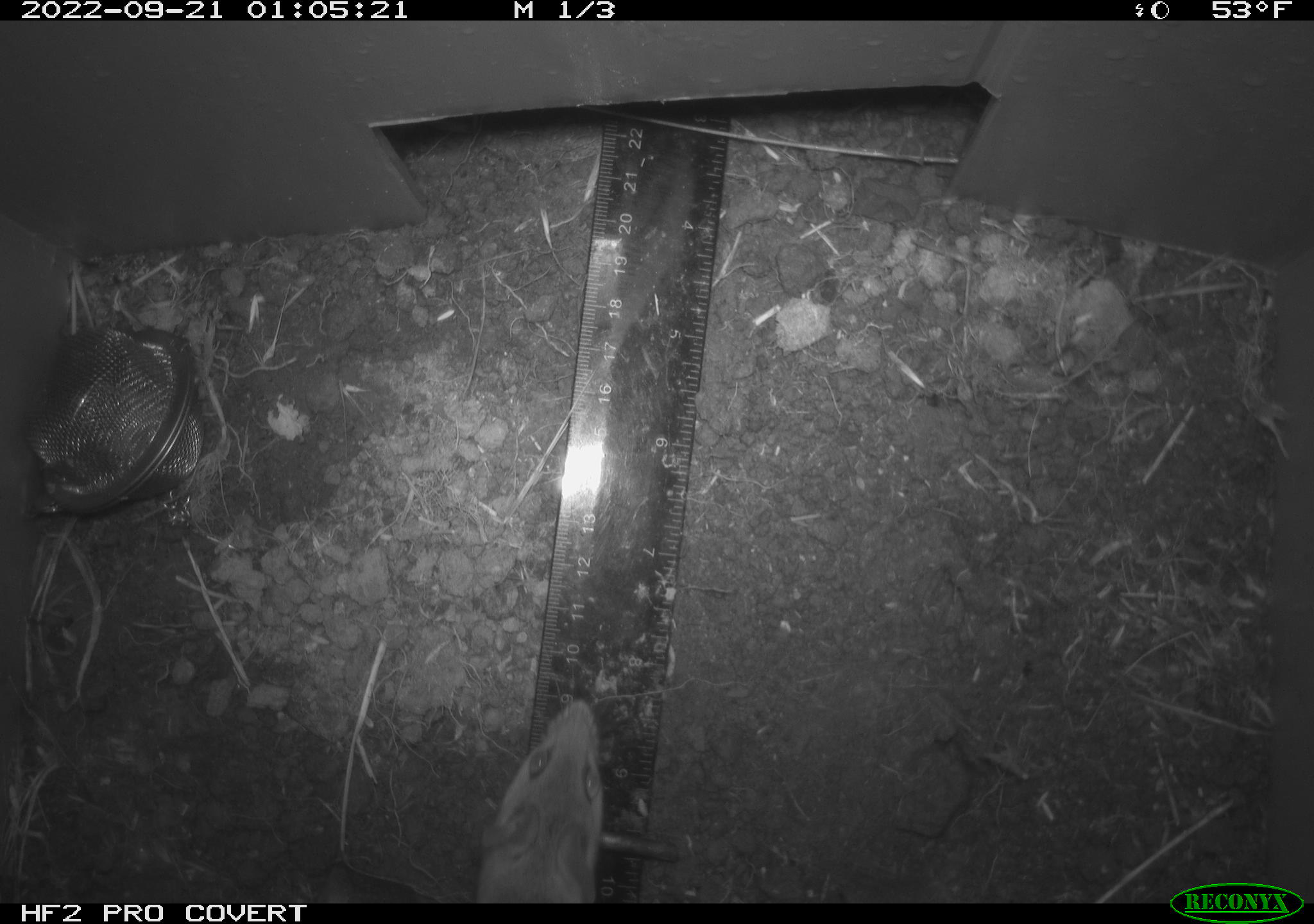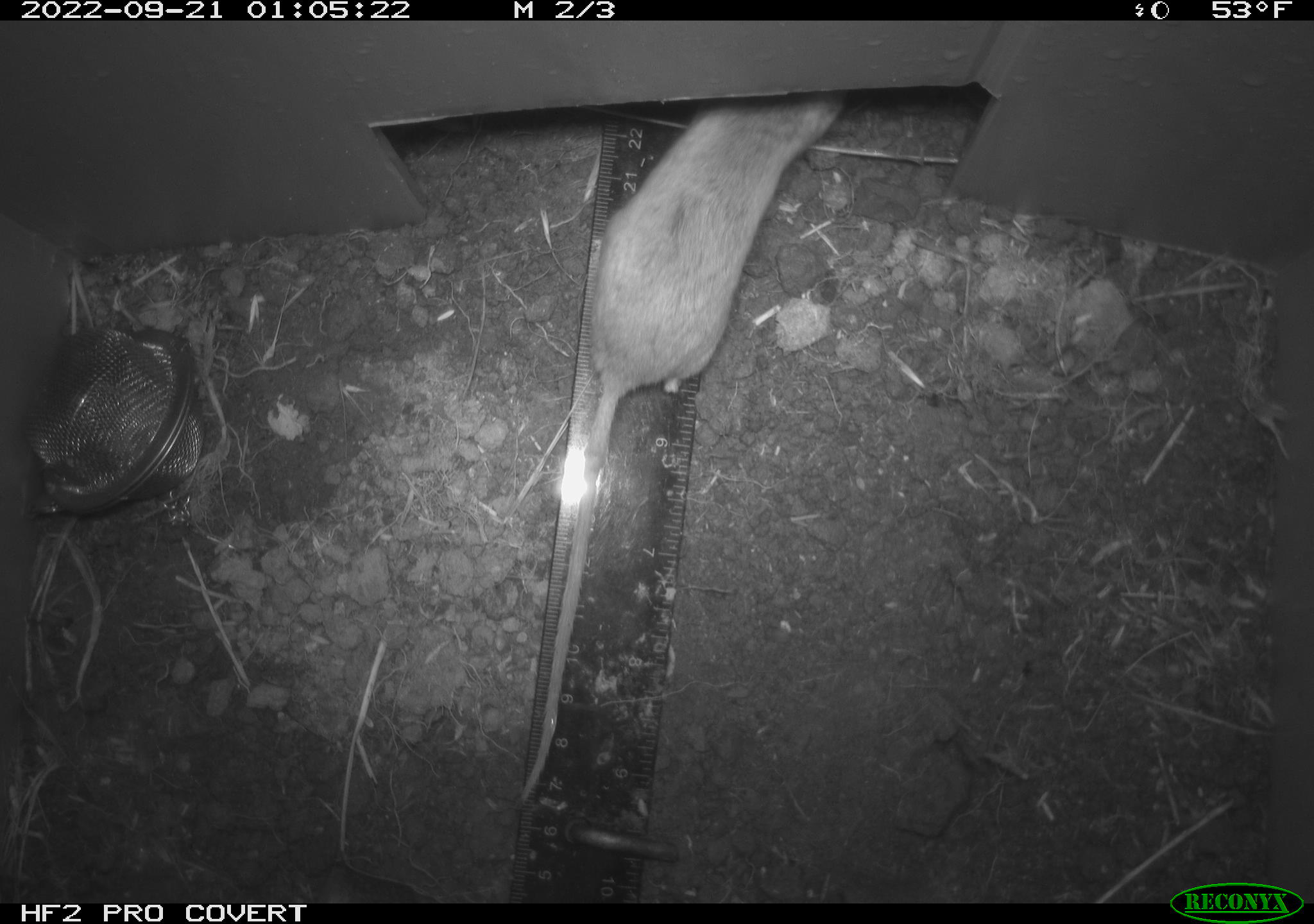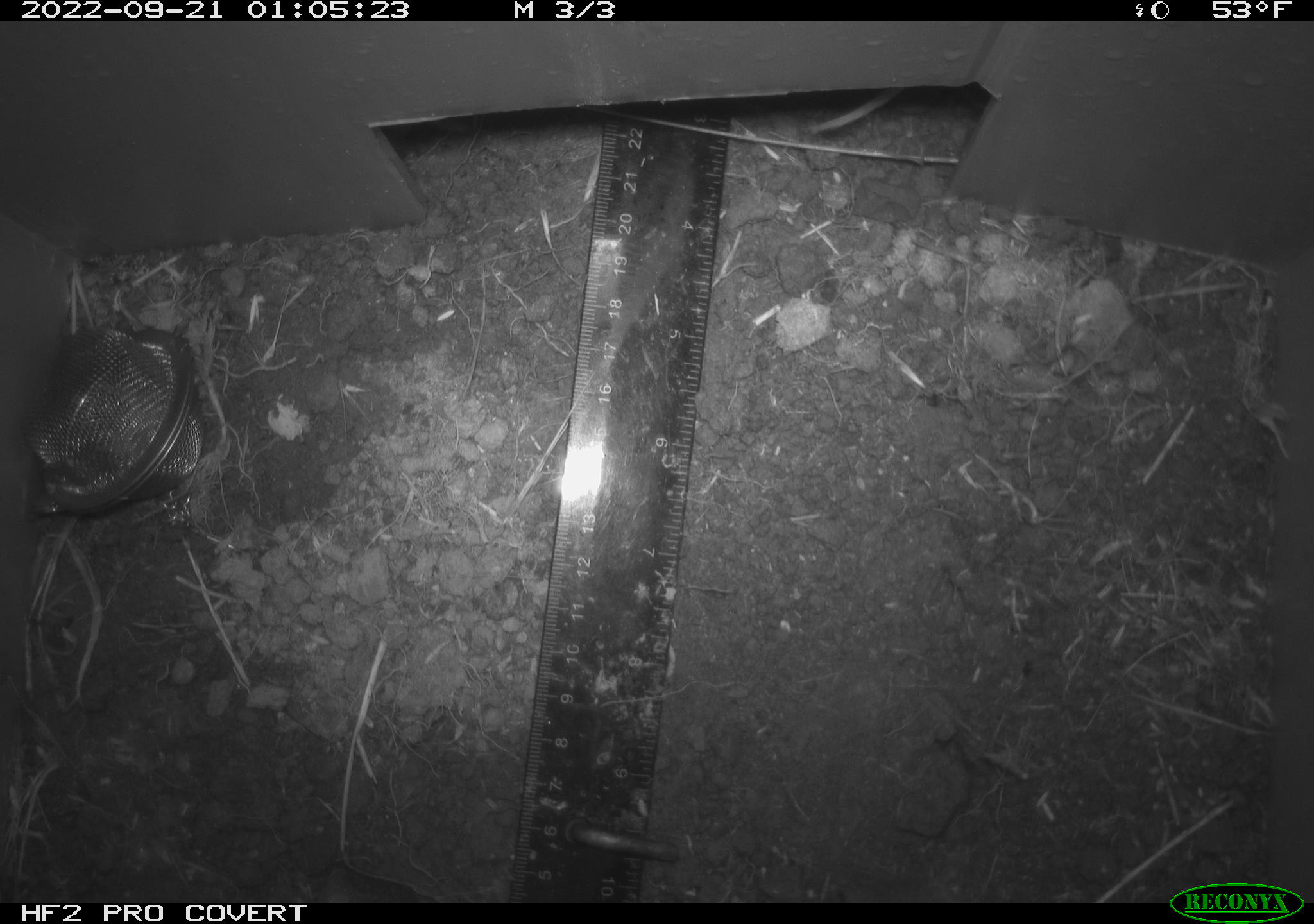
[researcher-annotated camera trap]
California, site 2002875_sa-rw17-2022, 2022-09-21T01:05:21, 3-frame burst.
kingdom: Animalia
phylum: Chordata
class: Mammalia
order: Rodentia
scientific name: Rodentia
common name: mouse species